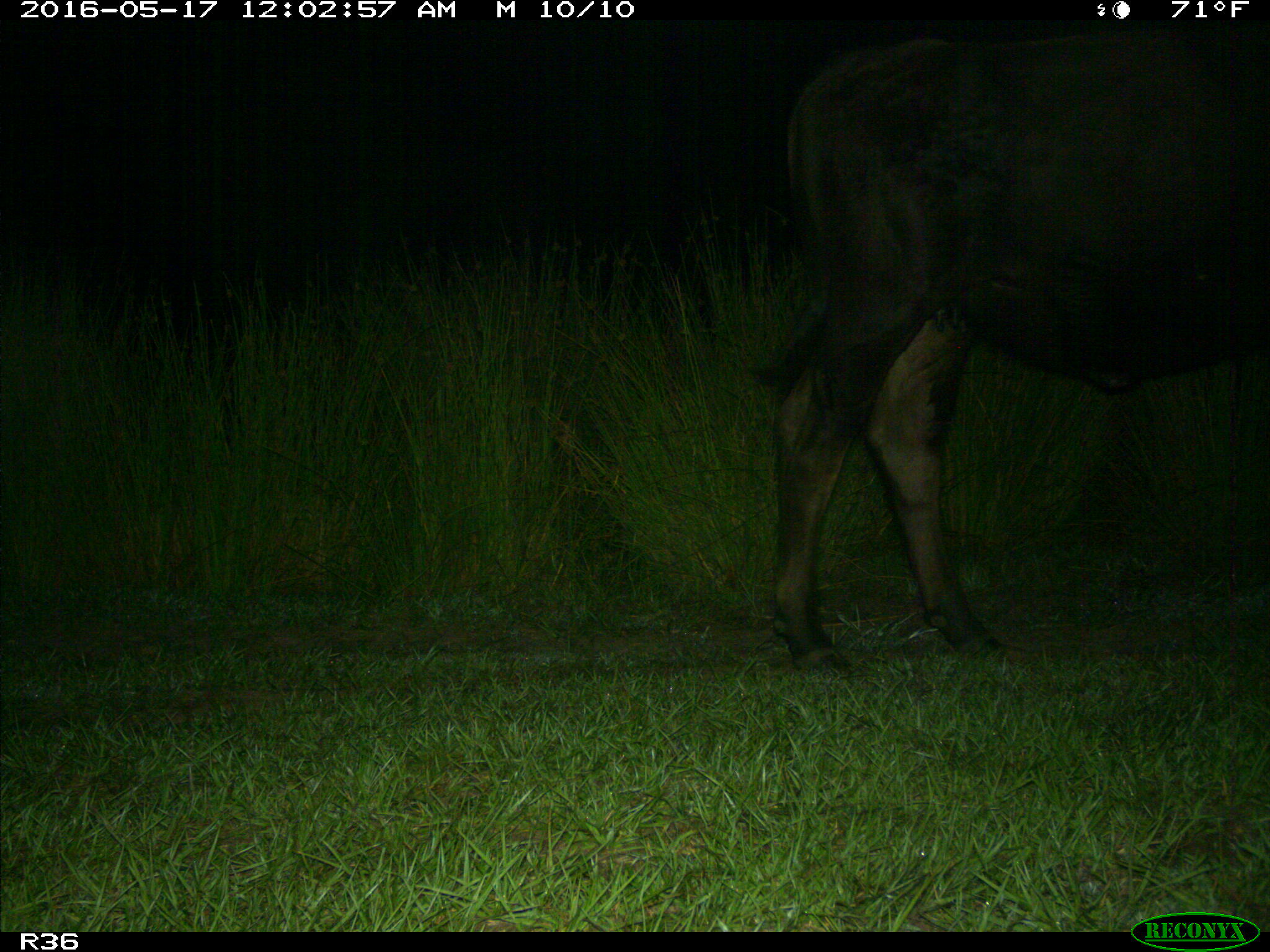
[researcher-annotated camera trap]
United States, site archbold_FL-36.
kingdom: Animalia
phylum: Chordata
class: Mammalia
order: Artiodactyla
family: Bovidae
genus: Bos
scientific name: Bos taurus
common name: domestic cow